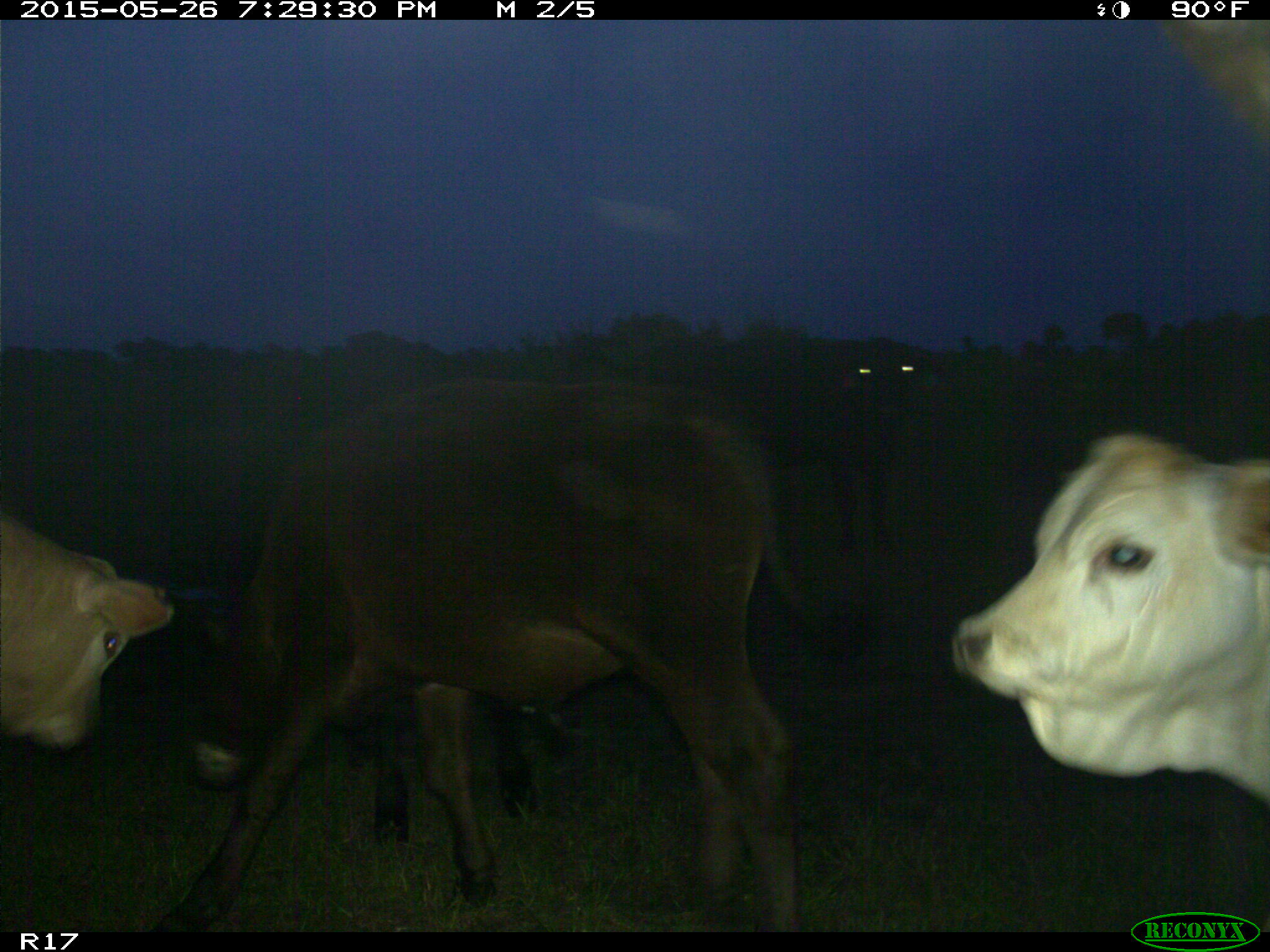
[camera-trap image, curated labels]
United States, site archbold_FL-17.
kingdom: Animalia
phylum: Chordata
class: Mammalia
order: Artiodactyla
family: Bovidae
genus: Bos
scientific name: Bos taurus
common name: domestic cow